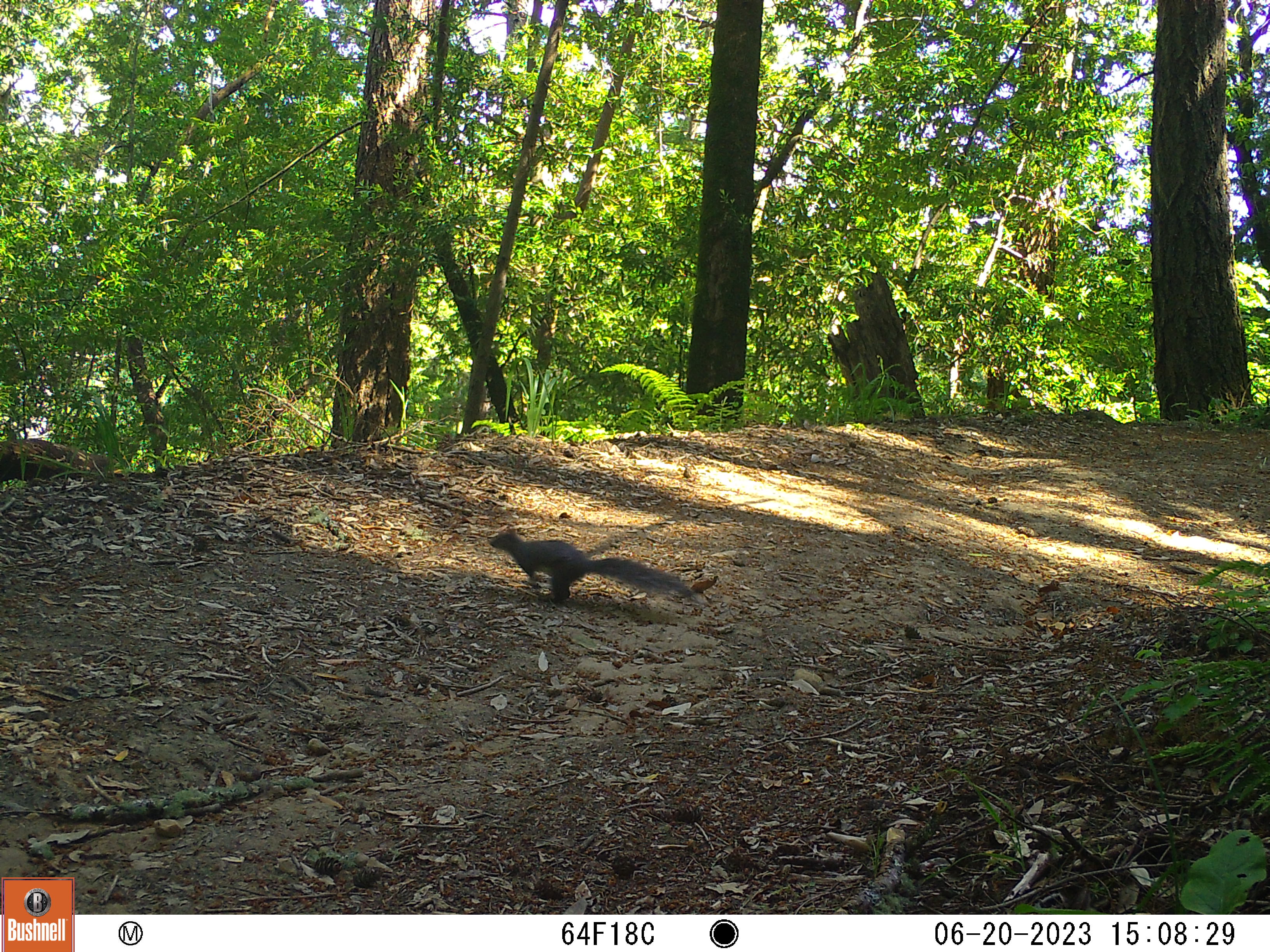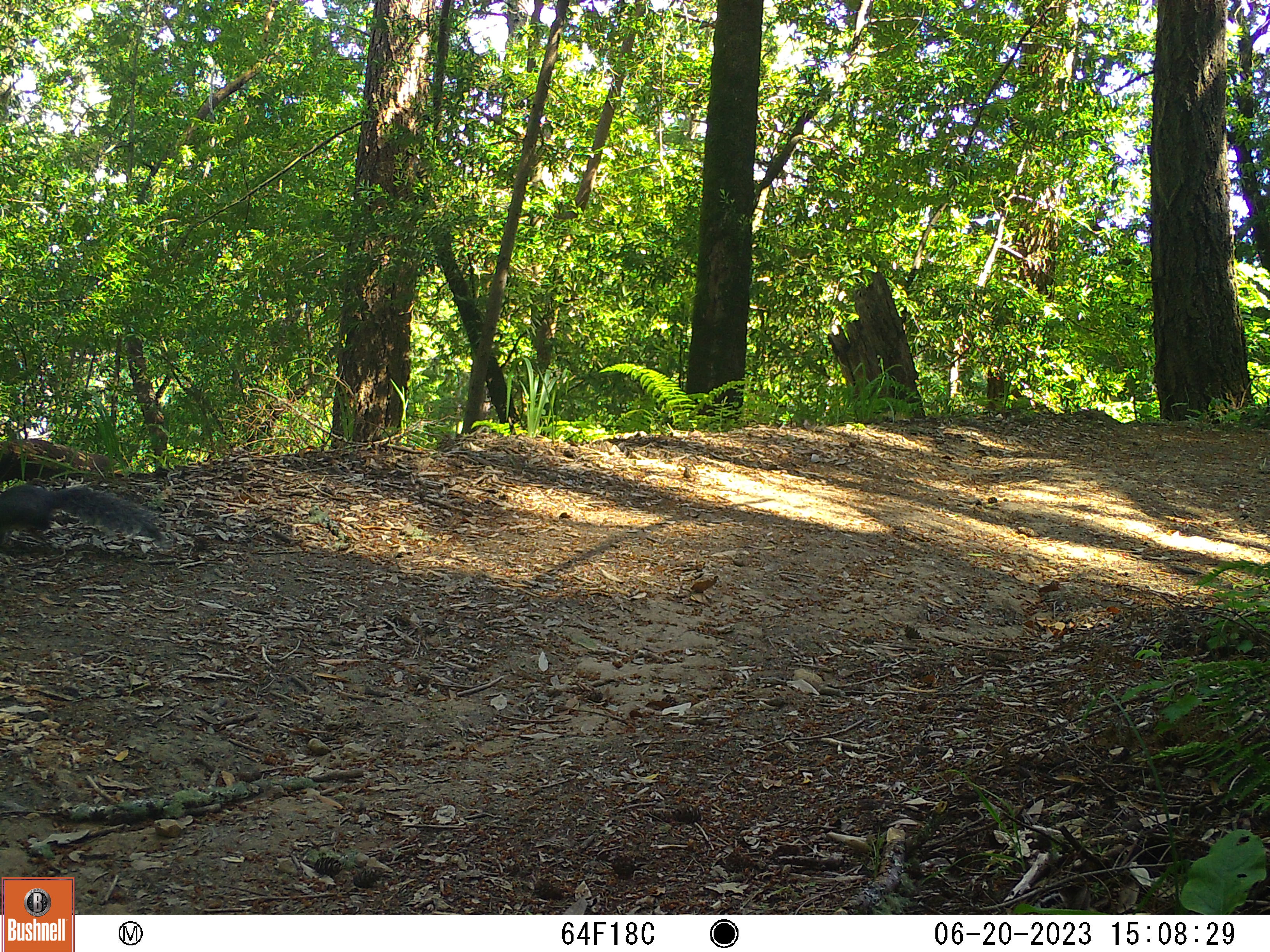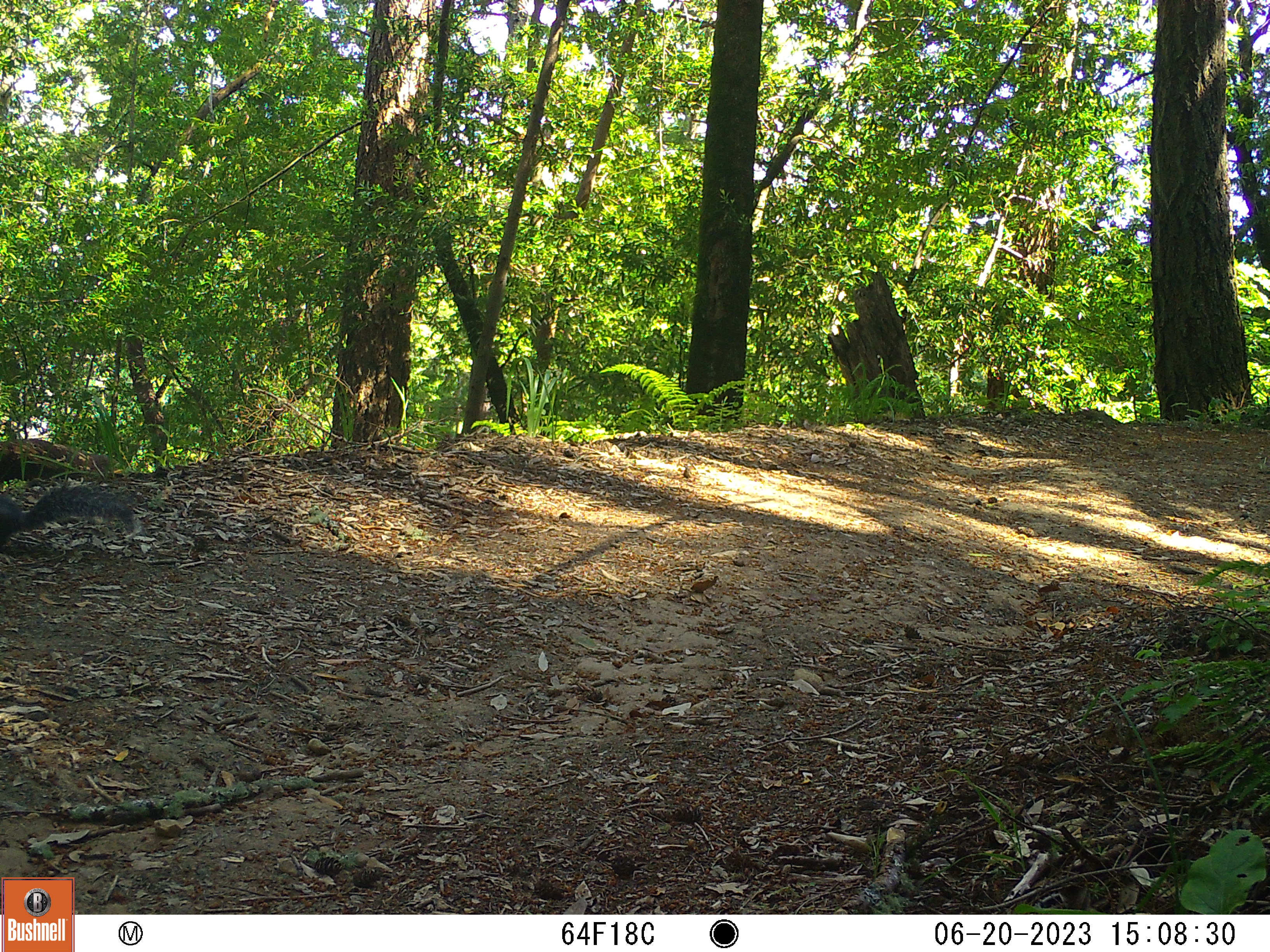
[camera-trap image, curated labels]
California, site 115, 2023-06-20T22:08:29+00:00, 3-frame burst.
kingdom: Animalia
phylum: Chordata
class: Mammalia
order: Rodentia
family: Sciuridae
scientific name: Sciuridae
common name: squirrel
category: unknown squirrel